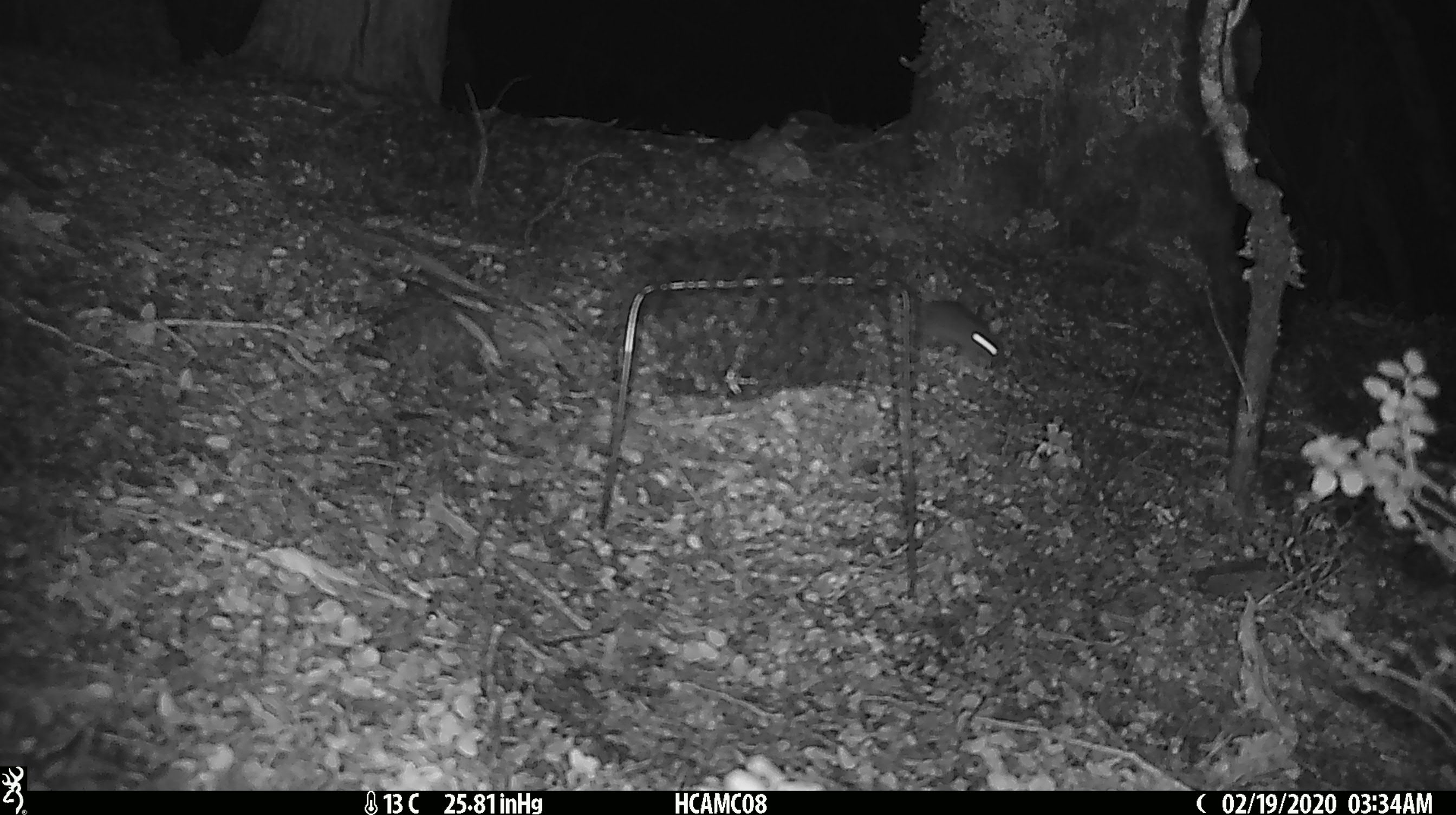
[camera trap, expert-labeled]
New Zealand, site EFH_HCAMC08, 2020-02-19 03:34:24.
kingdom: Animalia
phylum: Chordata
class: Mammalia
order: Rodentia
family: Muridae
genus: Mus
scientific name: Mus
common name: mouse